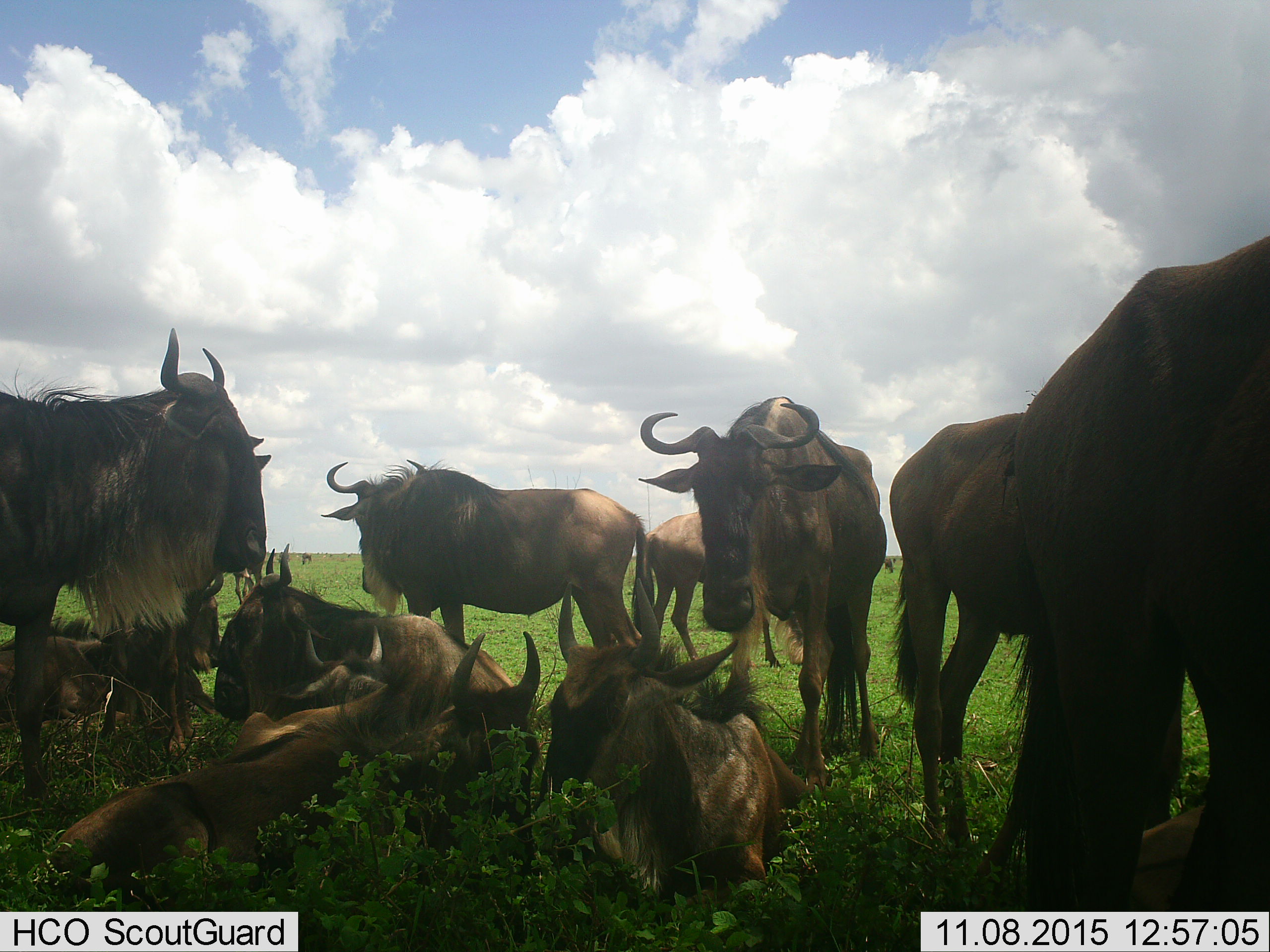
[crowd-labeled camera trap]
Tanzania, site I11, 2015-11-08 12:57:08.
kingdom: Animalia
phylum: Chordata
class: Mammalia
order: Artiodactyla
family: Bovidae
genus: Connochaetes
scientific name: Connochaetes taurinus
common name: blue wildebeest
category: wildebeest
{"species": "wildebeest (blue wildebeest) (Connochaetes taurinus)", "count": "11-50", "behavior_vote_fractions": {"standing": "100%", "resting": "100%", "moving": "10%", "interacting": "0%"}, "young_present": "30%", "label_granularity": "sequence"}